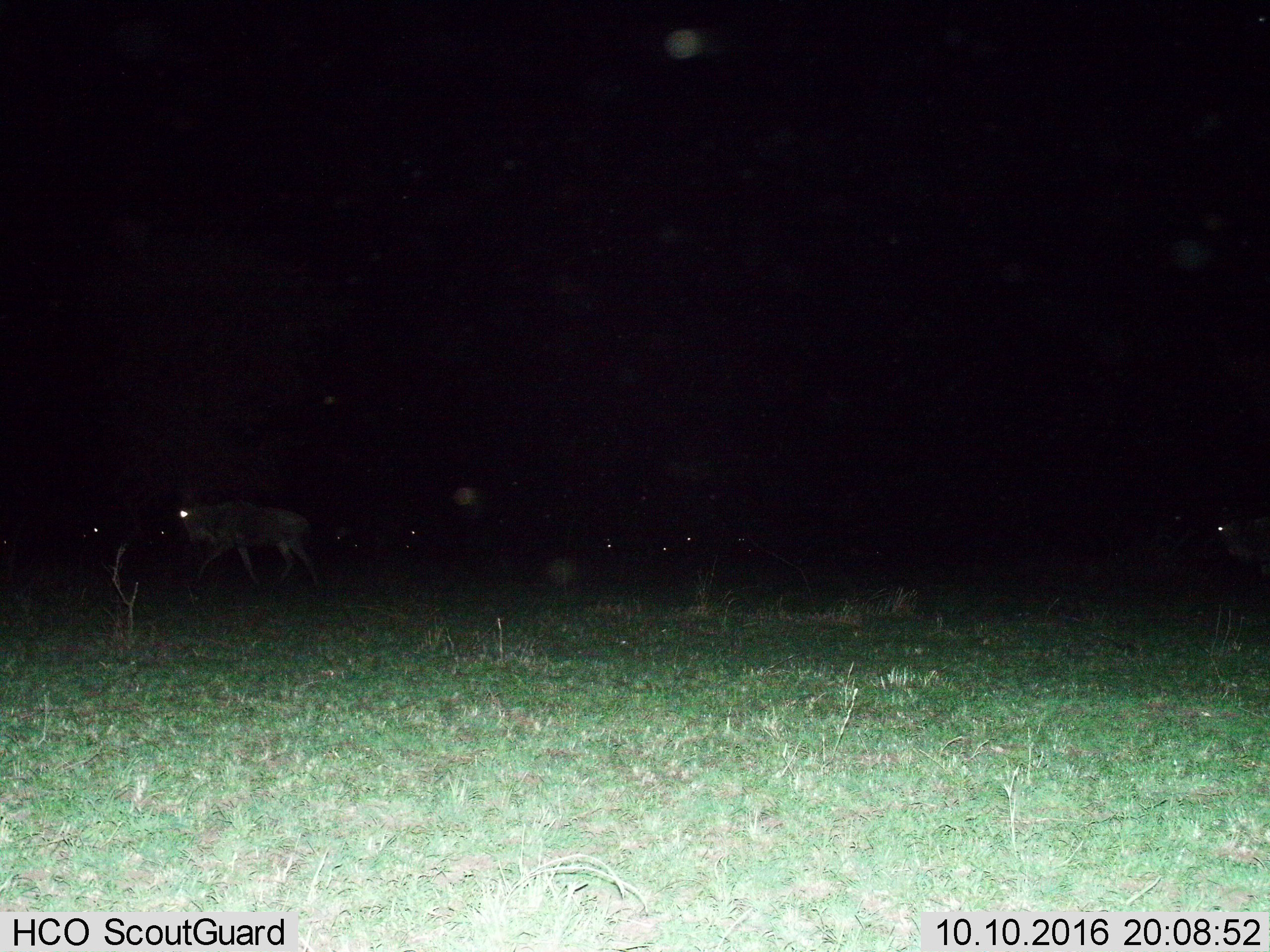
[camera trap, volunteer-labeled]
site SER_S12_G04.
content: unidentified animal